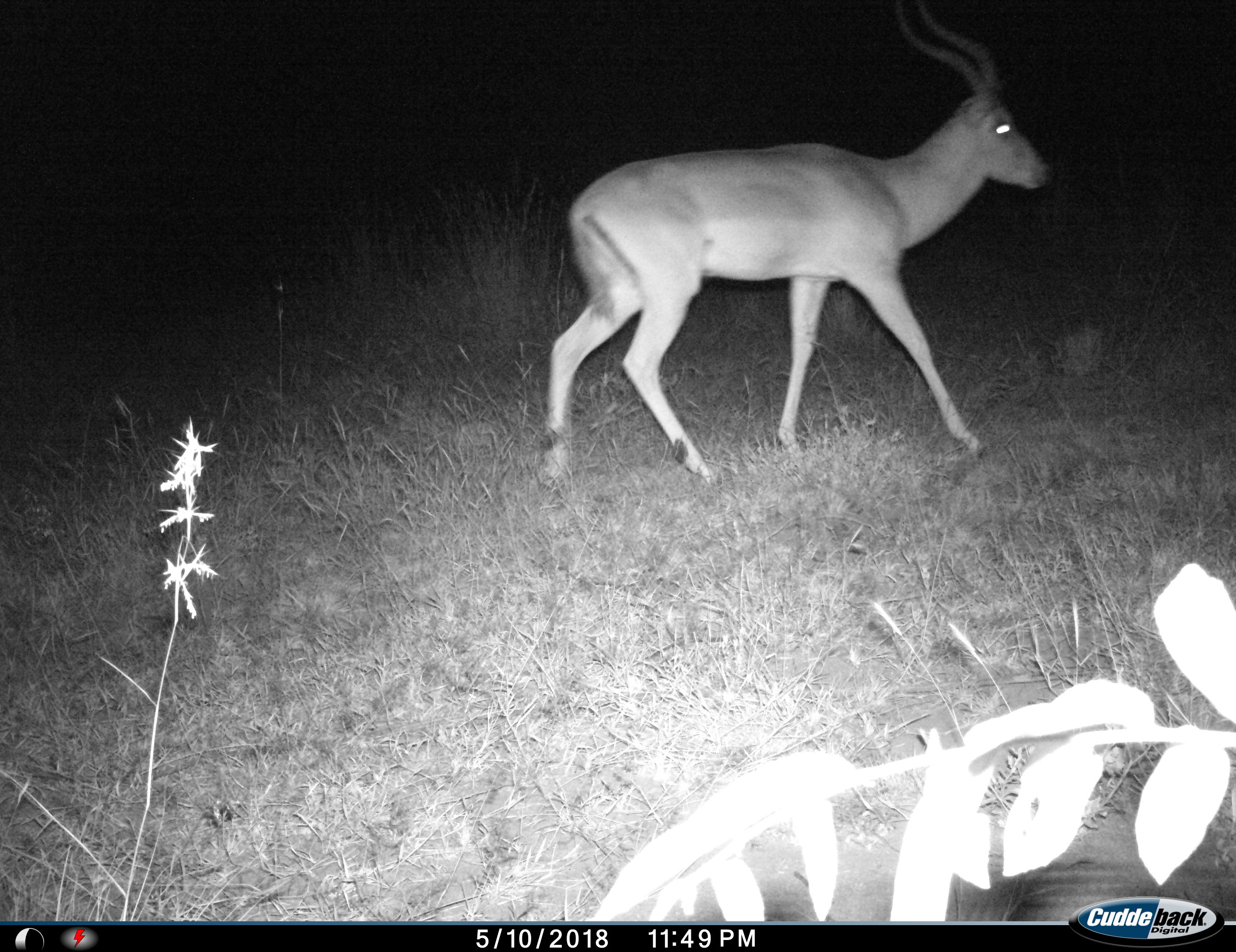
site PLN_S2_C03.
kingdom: Animalia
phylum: Chordata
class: Mammalia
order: Artiodactyla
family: Bovidae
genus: Aepyceros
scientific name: Aepyceros melampus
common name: impala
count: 1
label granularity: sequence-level